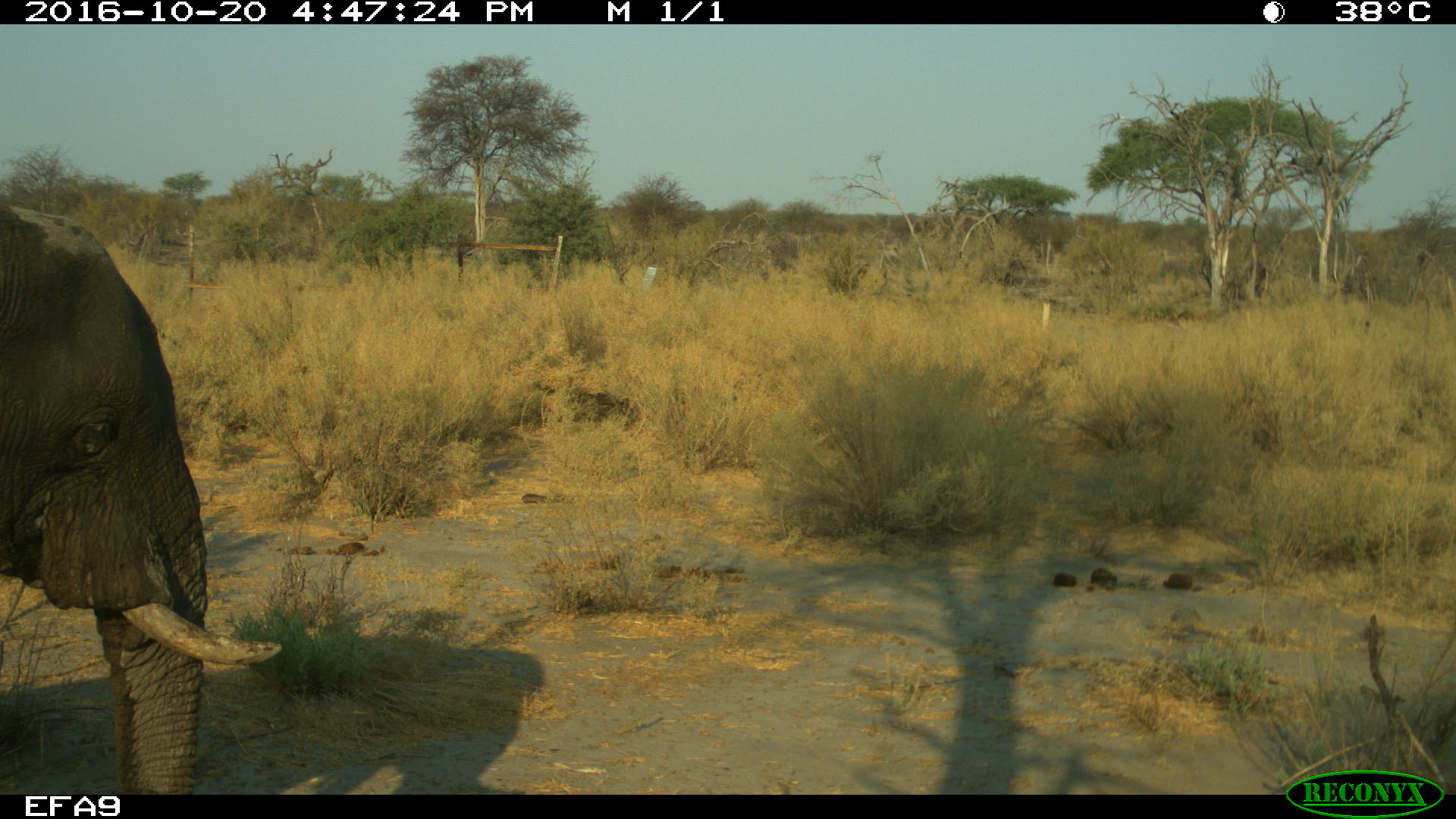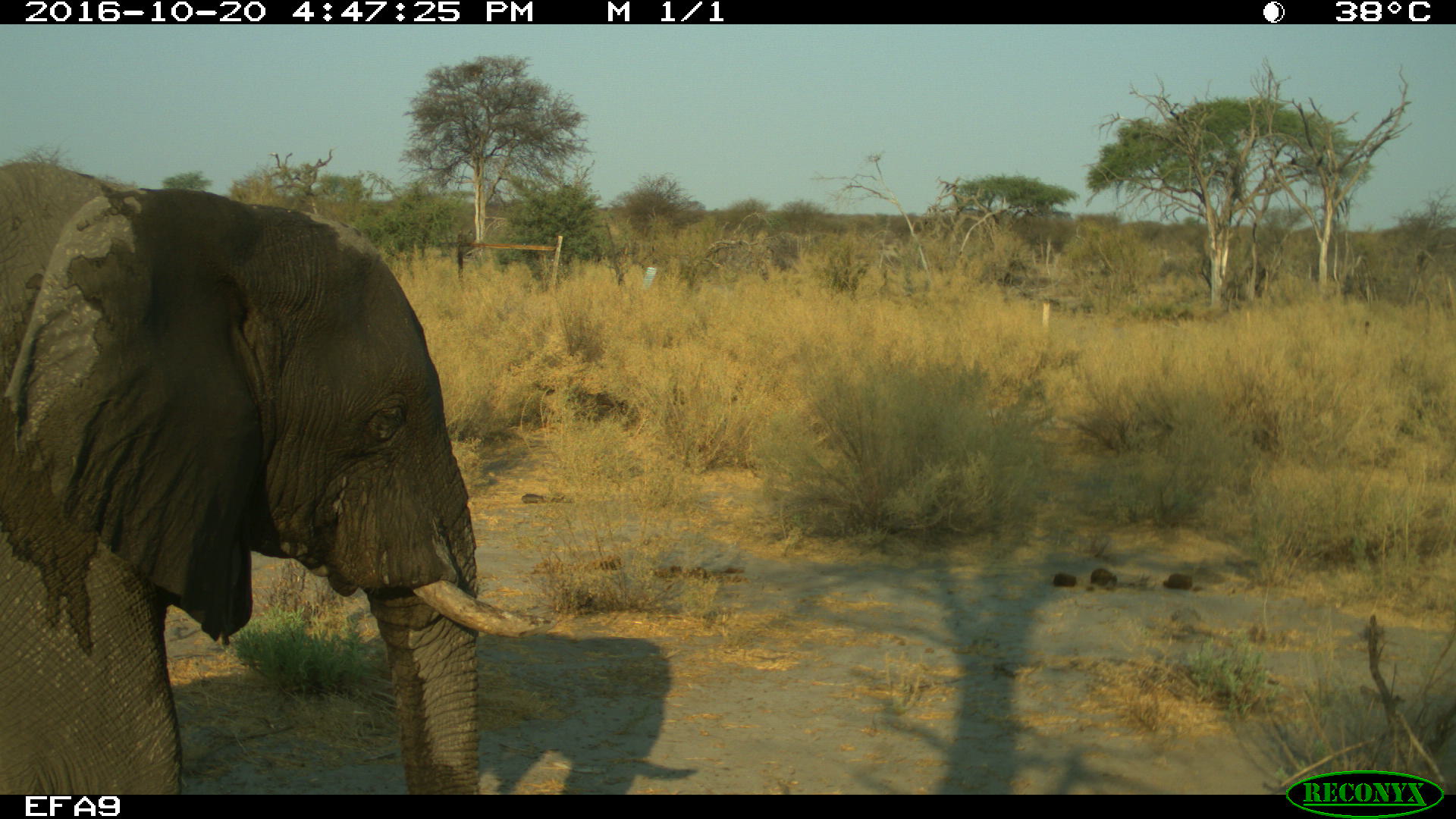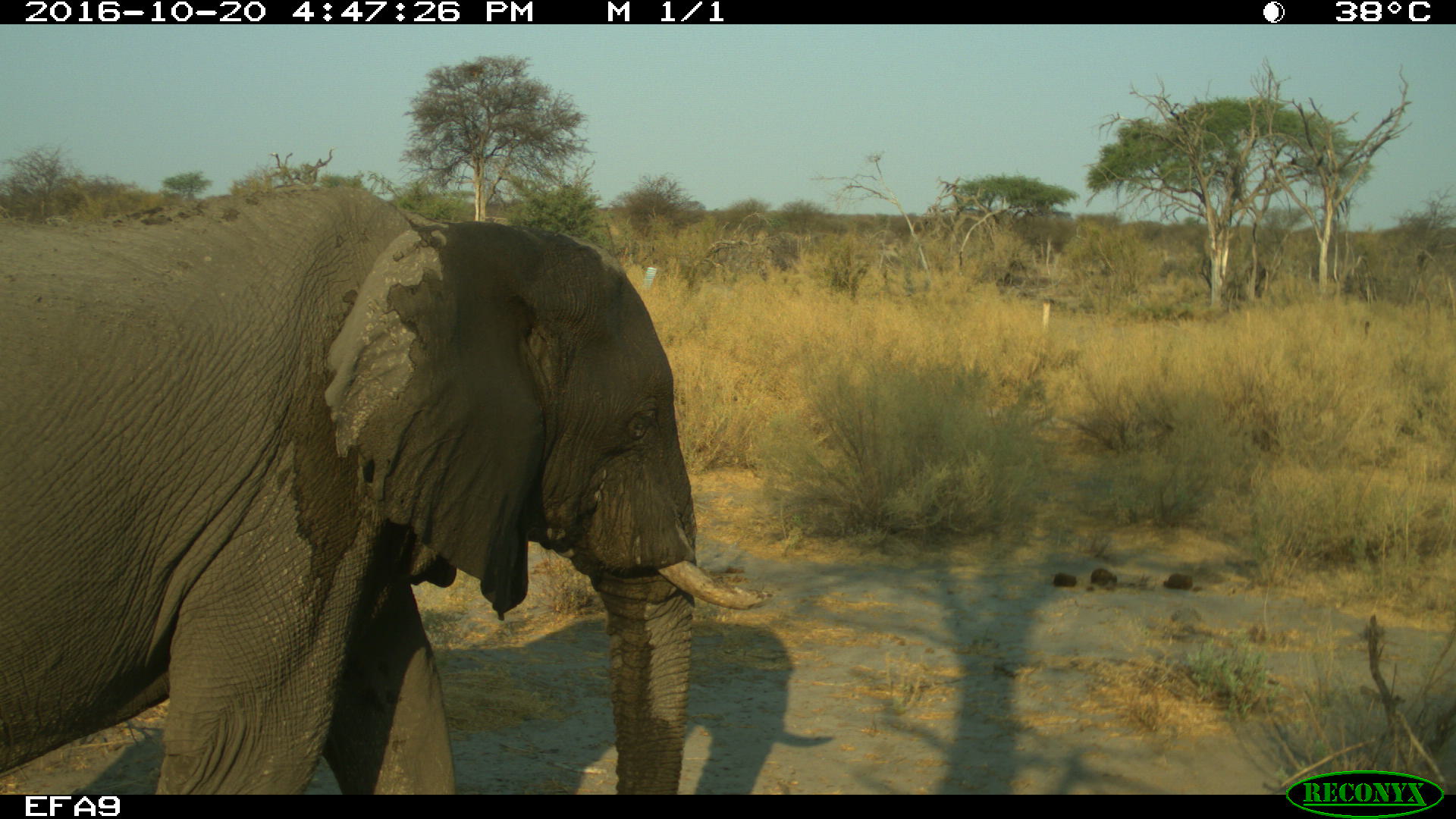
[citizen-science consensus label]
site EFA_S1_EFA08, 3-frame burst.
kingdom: Animalia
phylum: Chordata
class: Mammalia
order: Proboscidea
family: Elephantidae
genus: Loxodonta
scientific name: Loxodonta africana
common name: african bush elephant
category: elephant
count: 1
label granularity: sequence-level